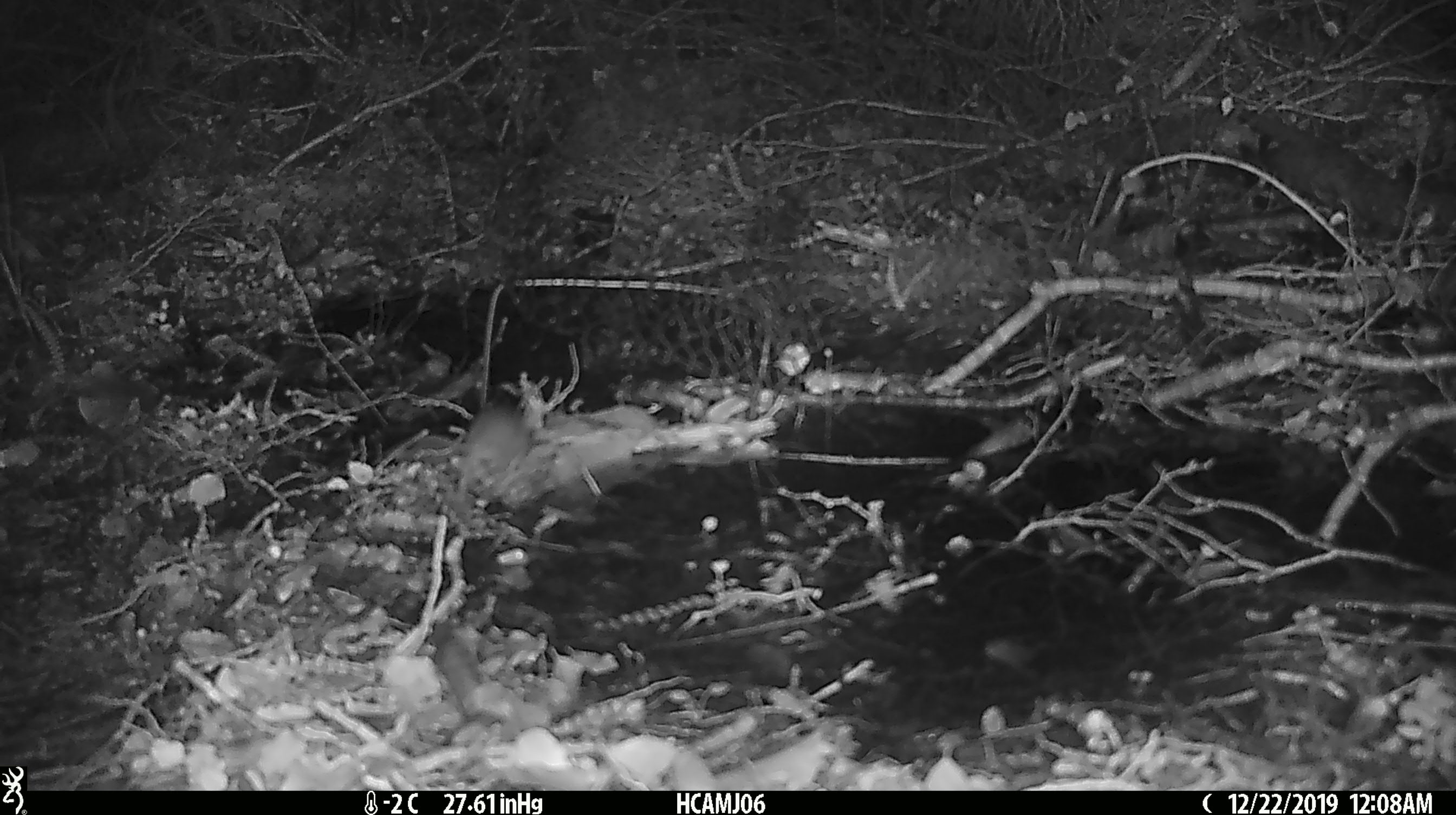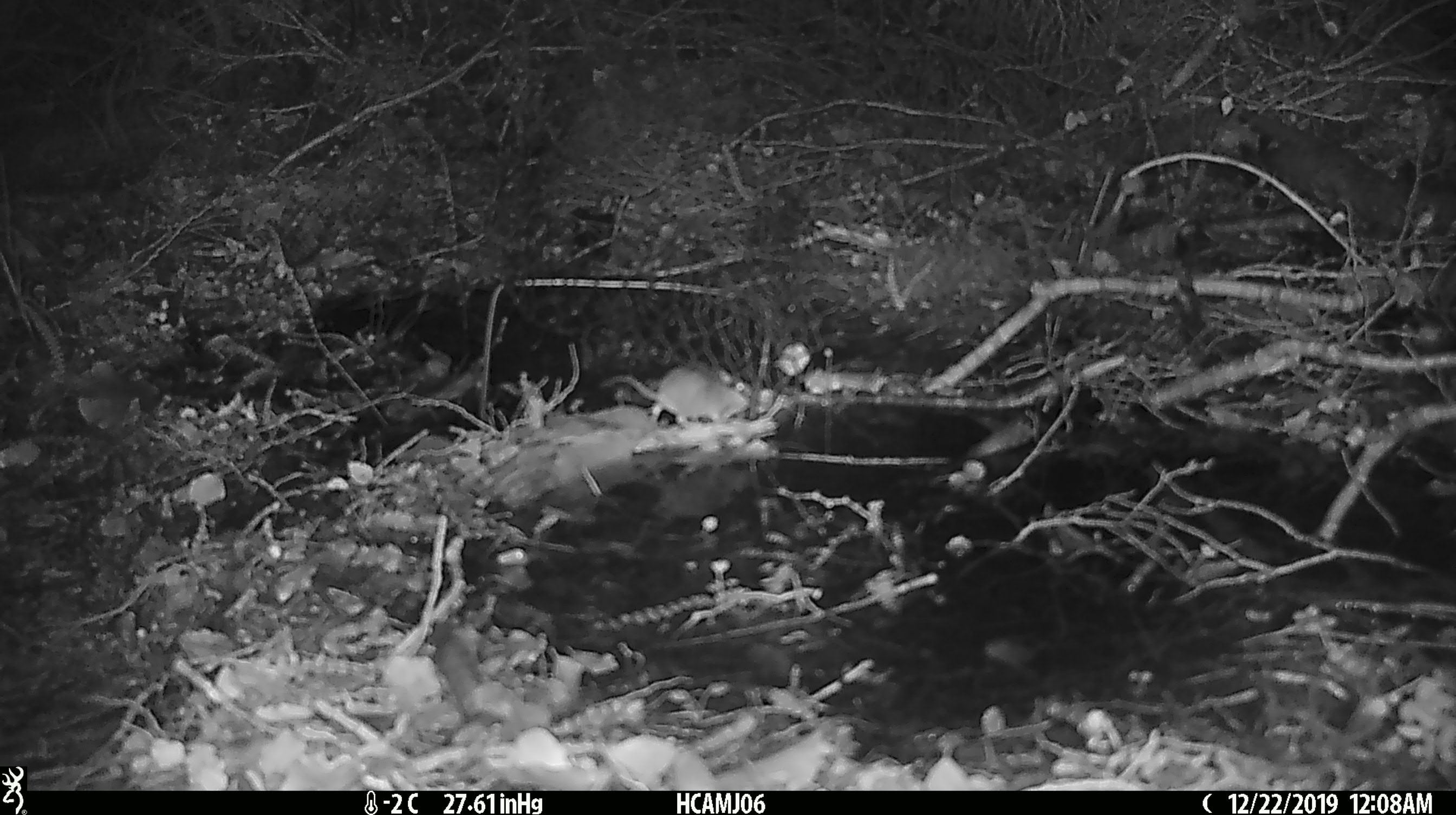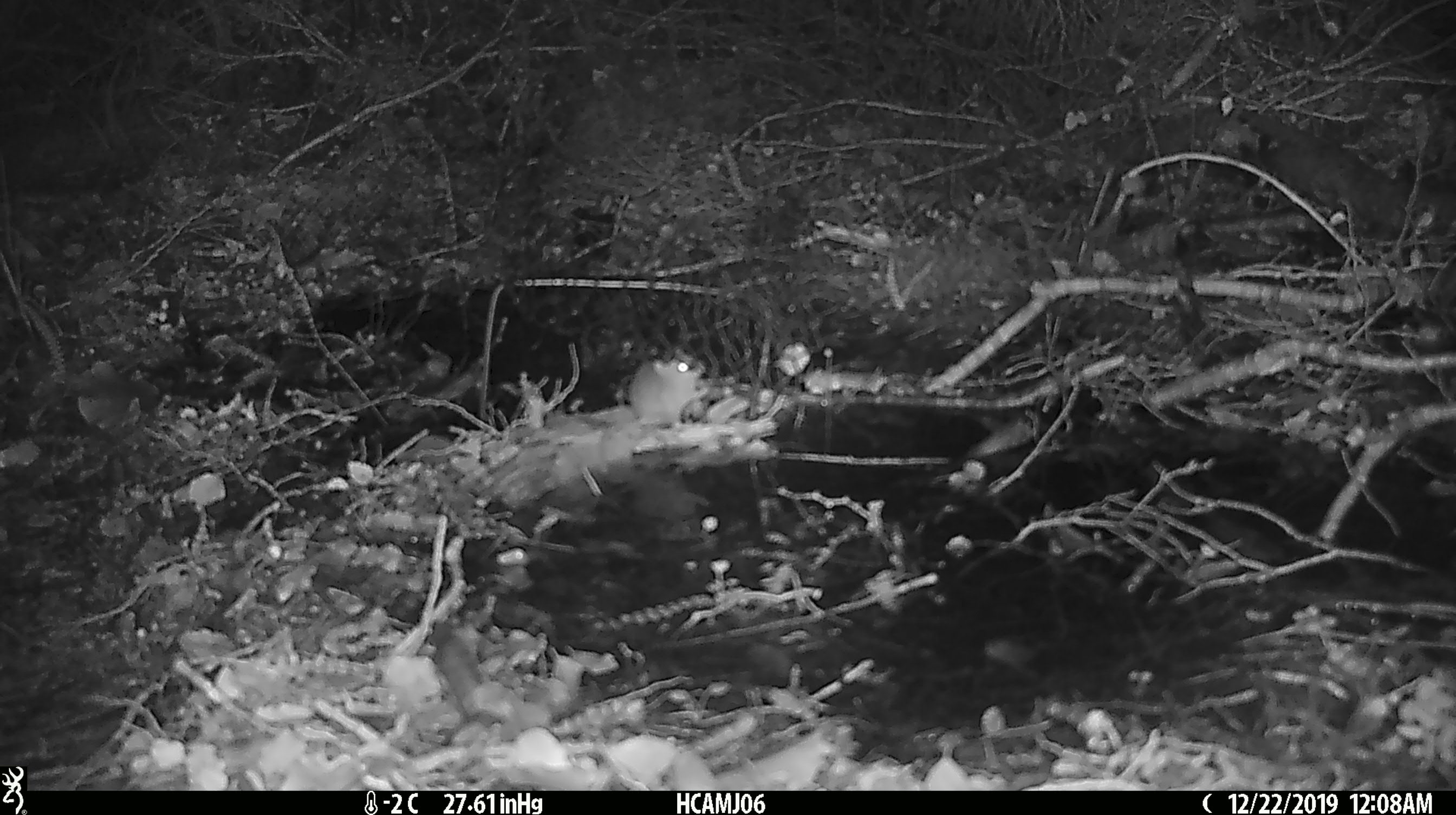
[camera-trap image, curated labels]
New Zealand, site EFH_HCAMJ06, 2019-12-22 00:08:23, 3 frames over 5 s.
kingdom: Animalia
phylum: Chordata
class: Mammalia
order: Rodentia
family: Muridae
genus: Mus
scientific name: Mus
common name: mouse